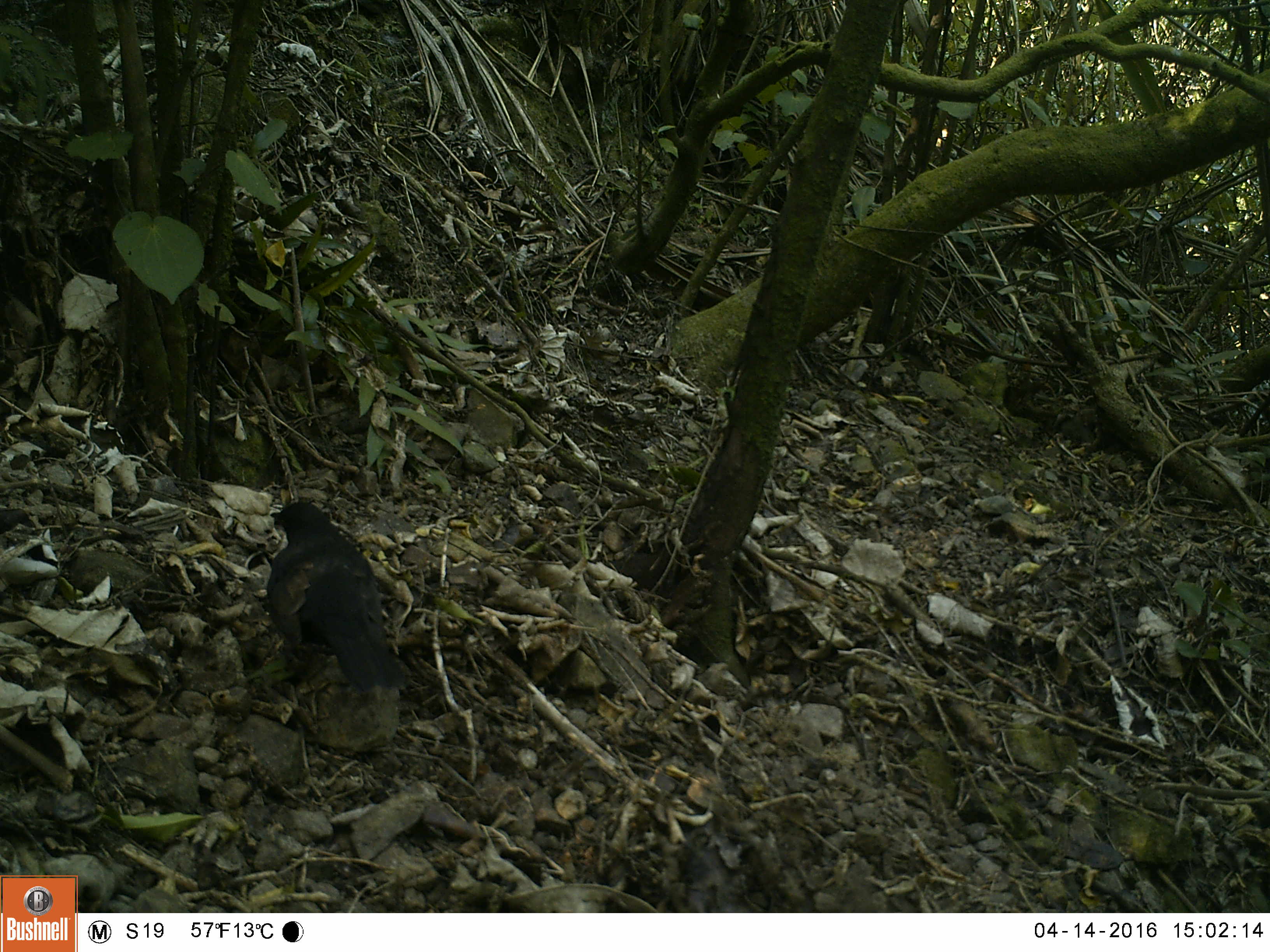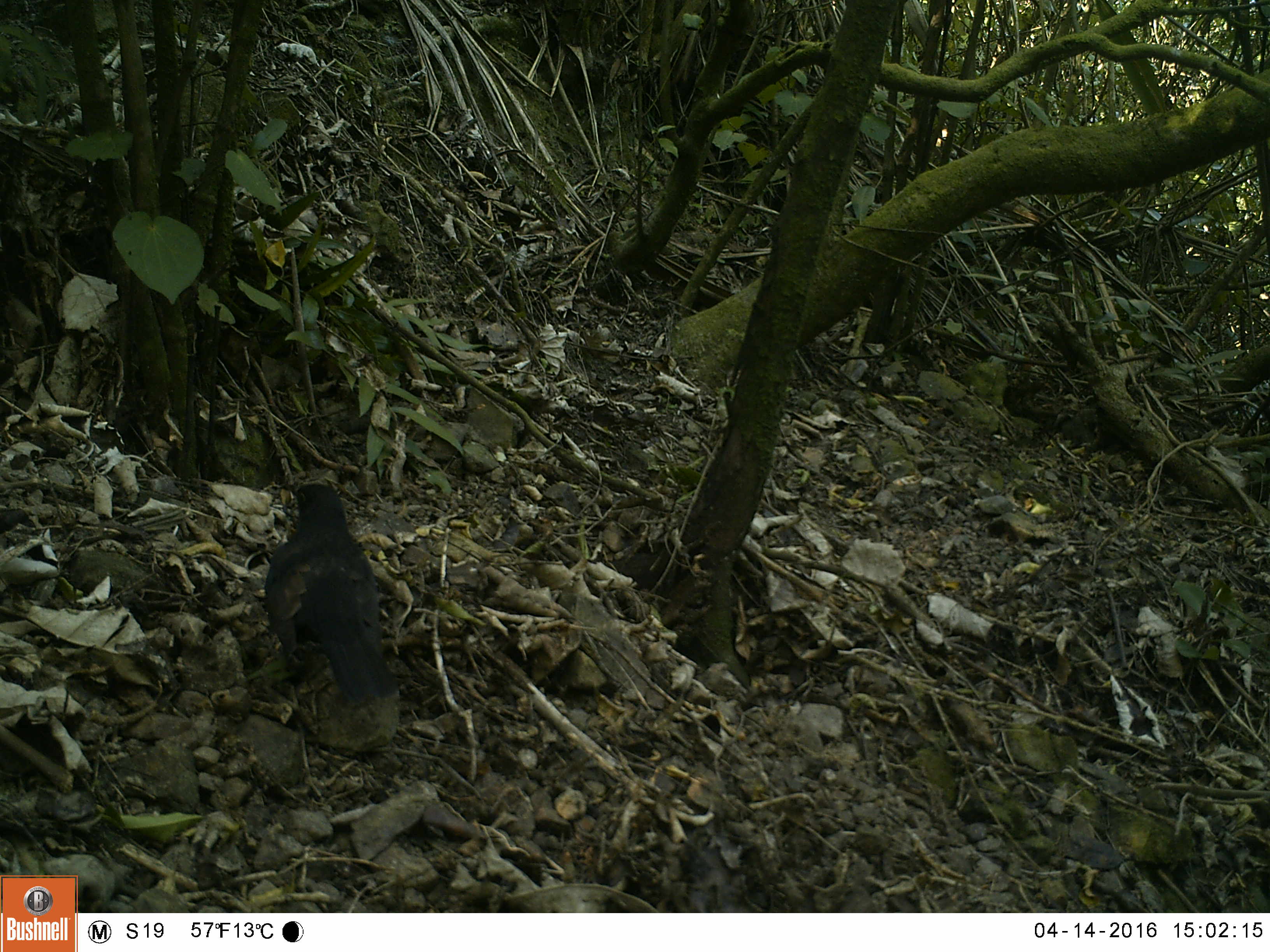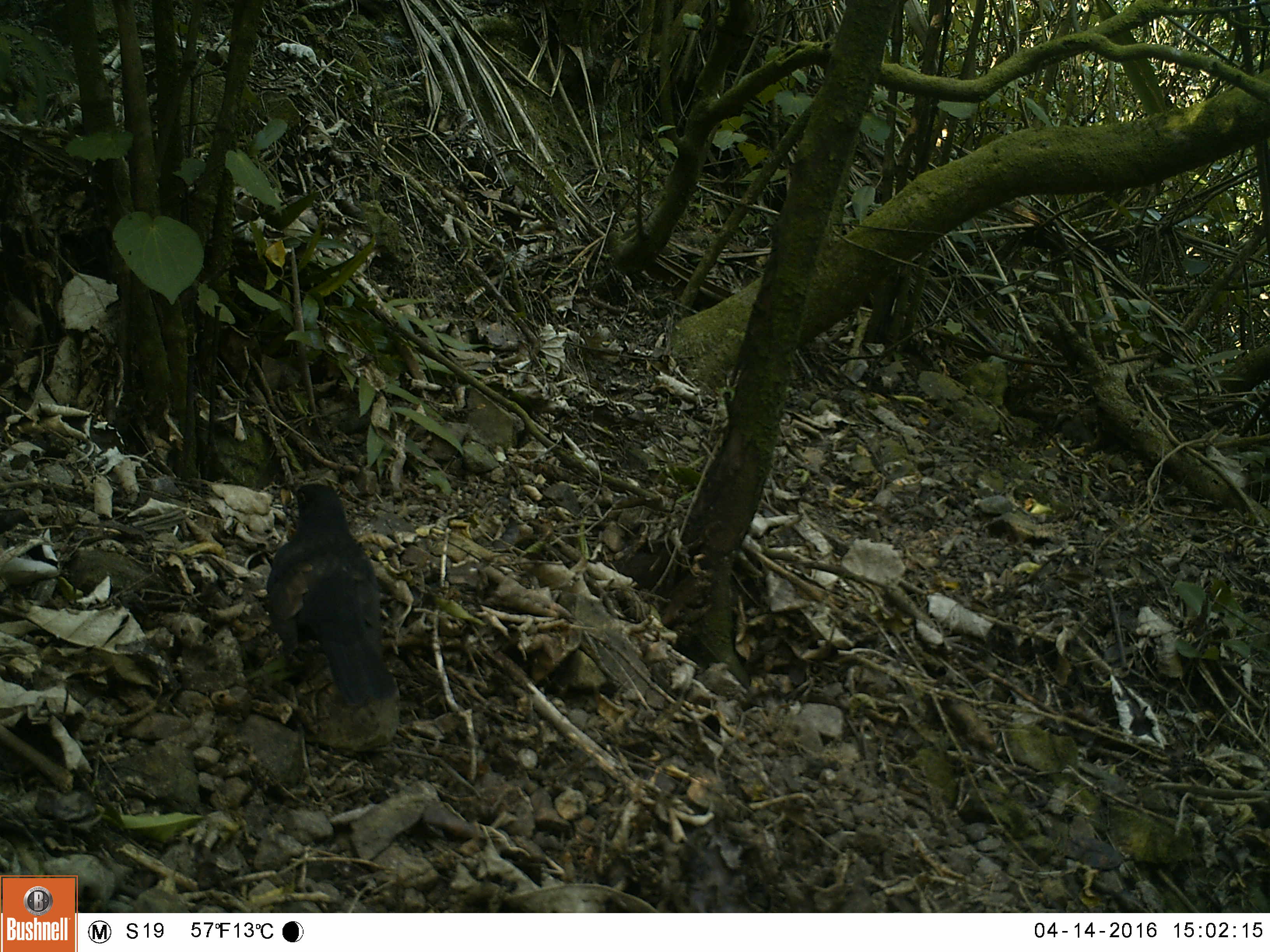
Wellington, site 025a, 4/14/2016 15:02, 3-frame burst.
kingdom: Animalia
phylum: Chordata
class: Aves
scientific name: Aves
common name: bird